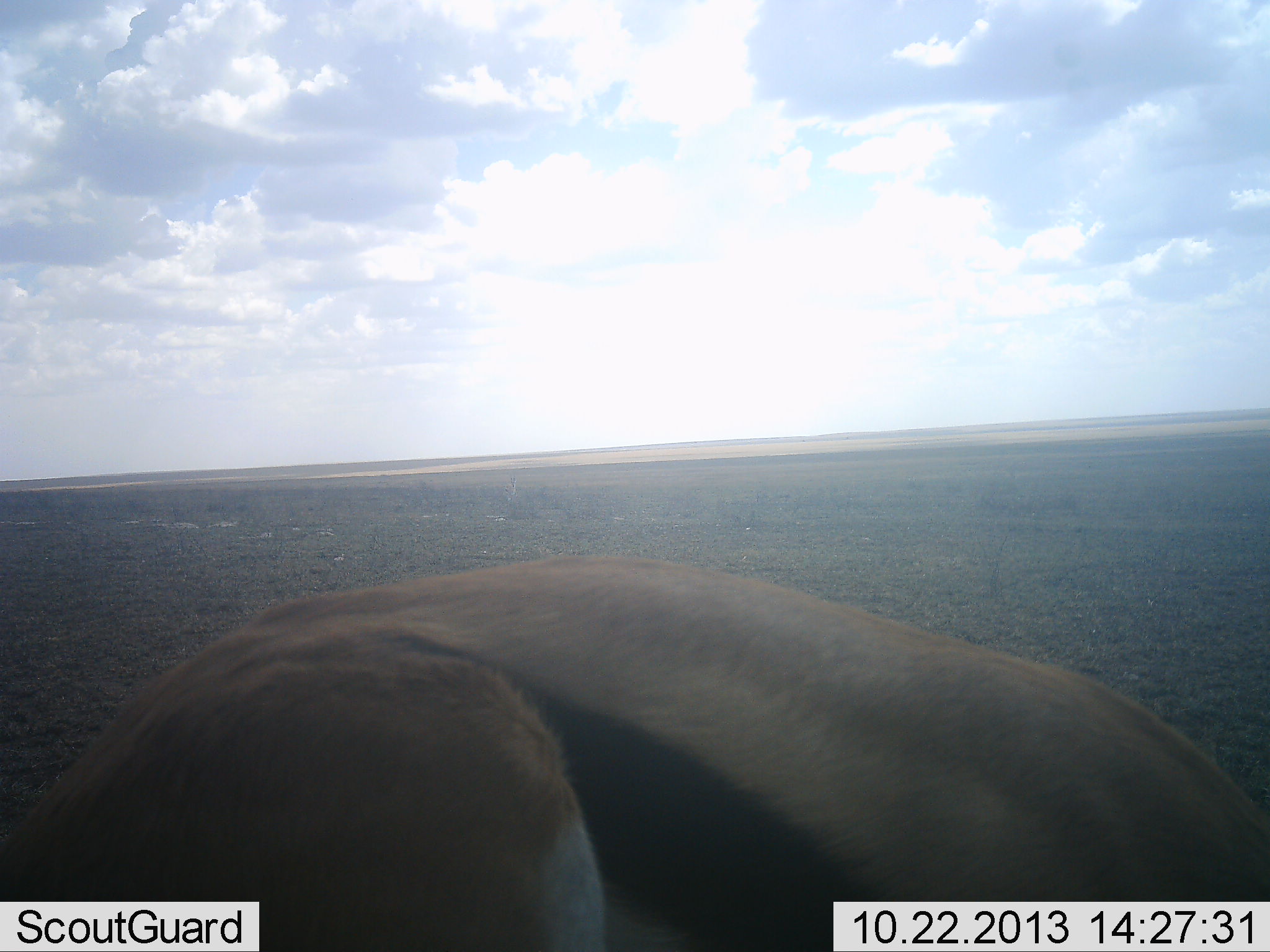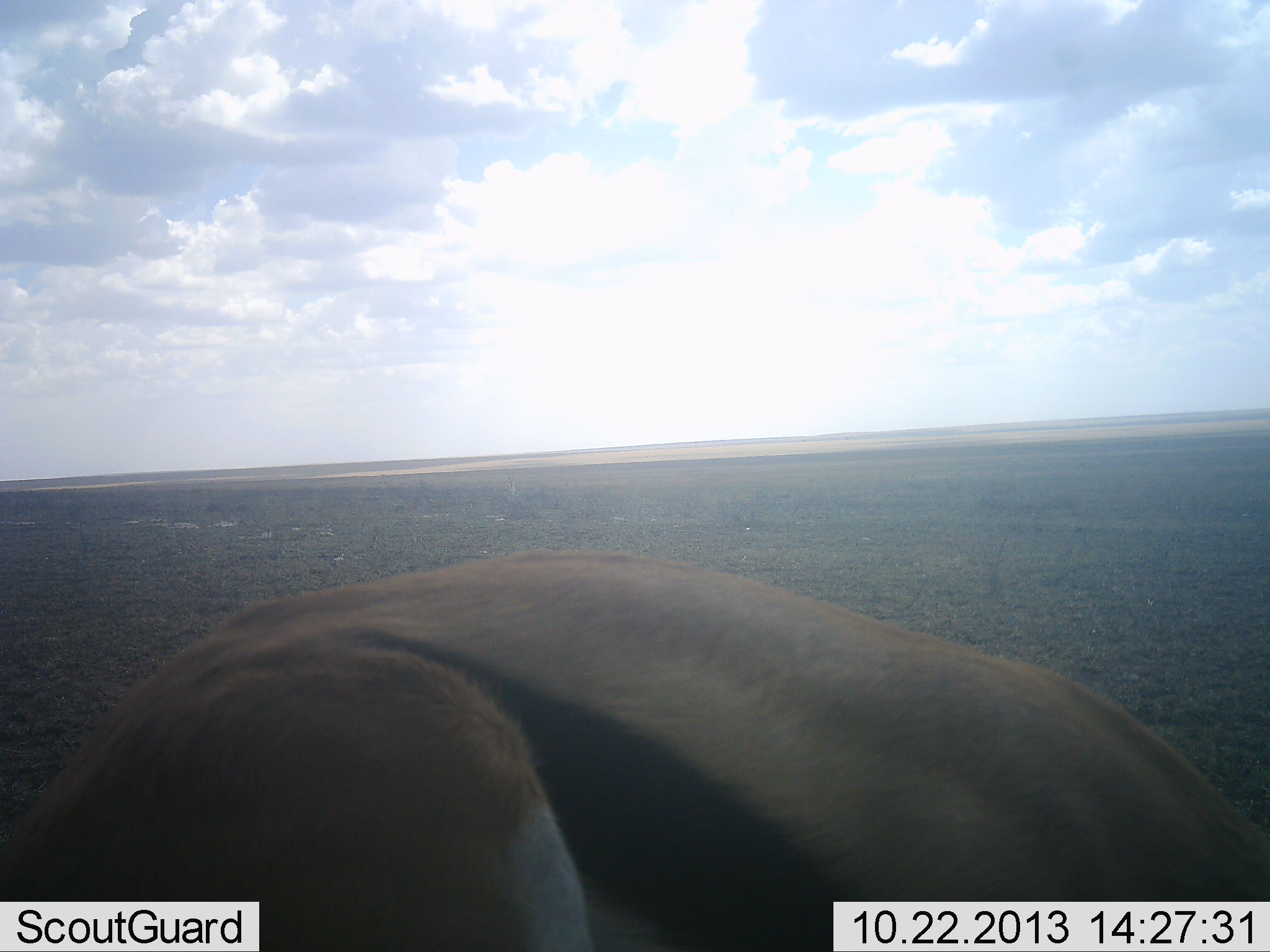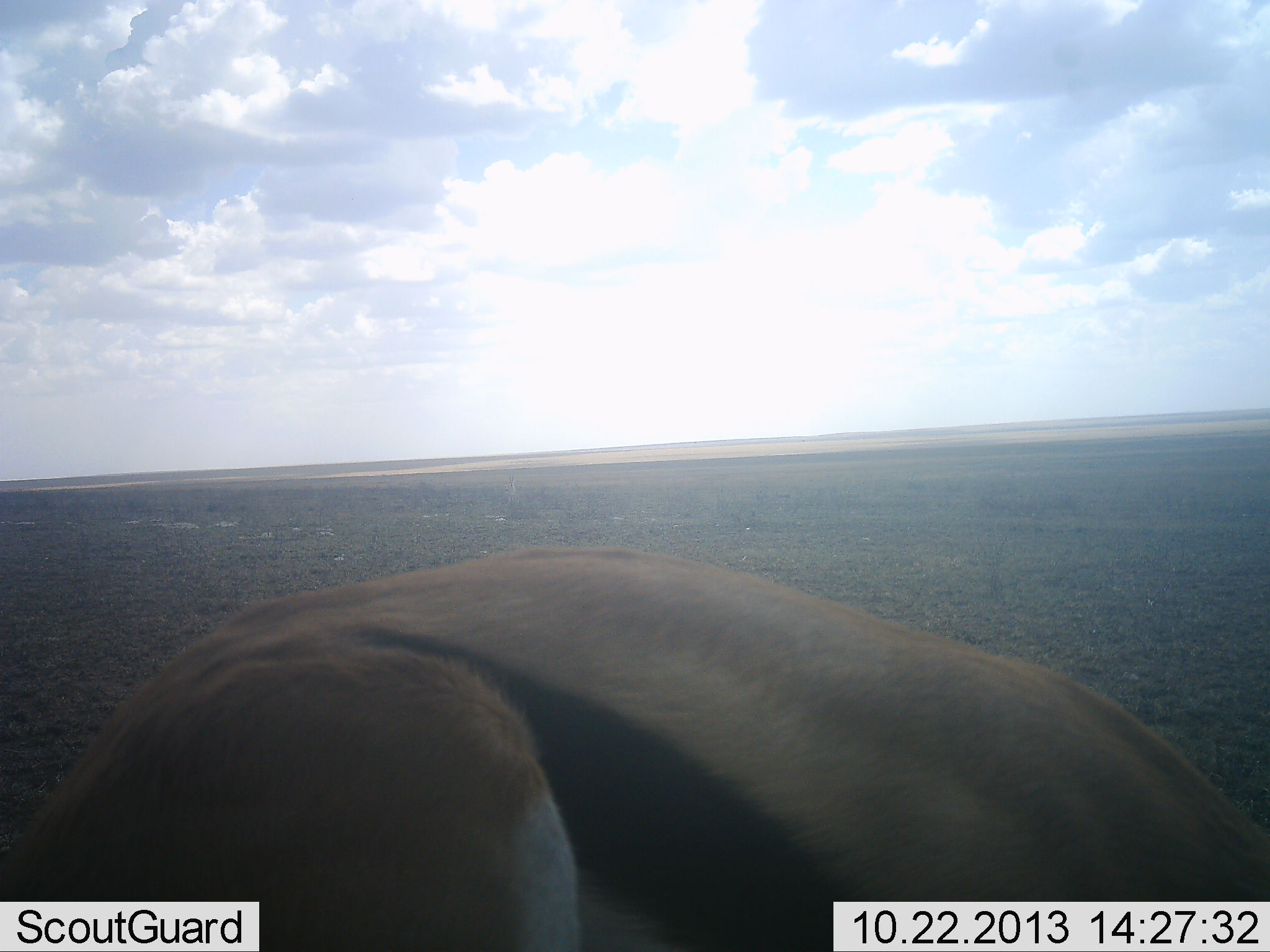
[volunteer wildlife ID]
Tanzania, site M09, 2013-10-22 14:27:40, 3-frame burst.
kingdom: Animalia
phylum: Chordata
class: Mammalia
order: Artiodactyla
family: Bovidae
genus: Eudorcas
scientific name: Eudorcas thomsonii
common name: thomson's gazelle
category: gazellethomsons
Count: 1.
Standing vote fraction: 62%.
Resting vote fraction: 4%.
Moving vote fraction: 4%.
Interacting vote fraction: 0%.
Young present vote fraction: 0%.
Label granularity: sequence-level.